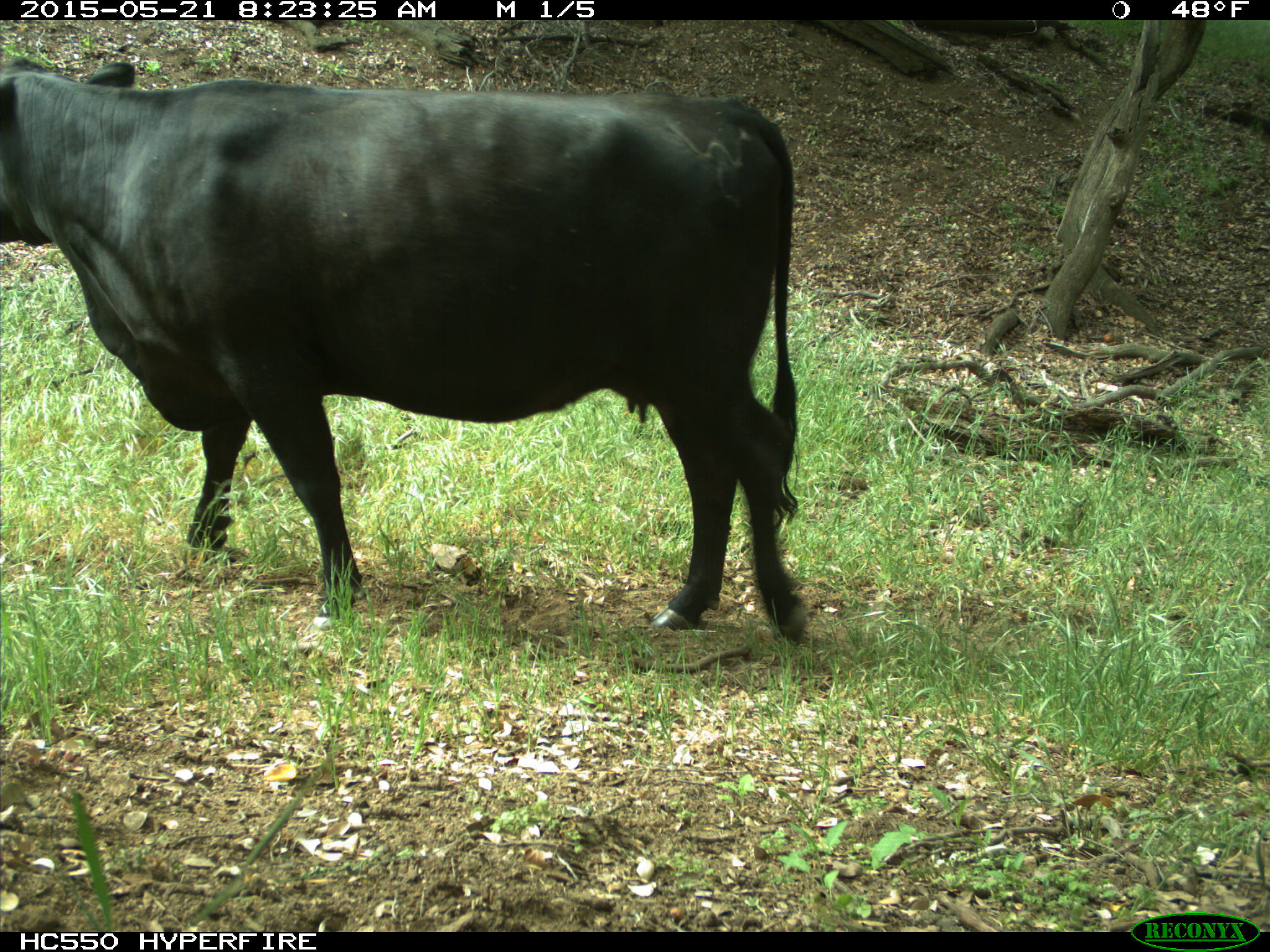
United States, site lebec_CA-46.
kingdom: Animalia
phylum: Chordata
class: Mammalia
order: Artiodactyla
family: Bovidae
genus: Bos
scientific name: Bos taurus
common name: domestic cow